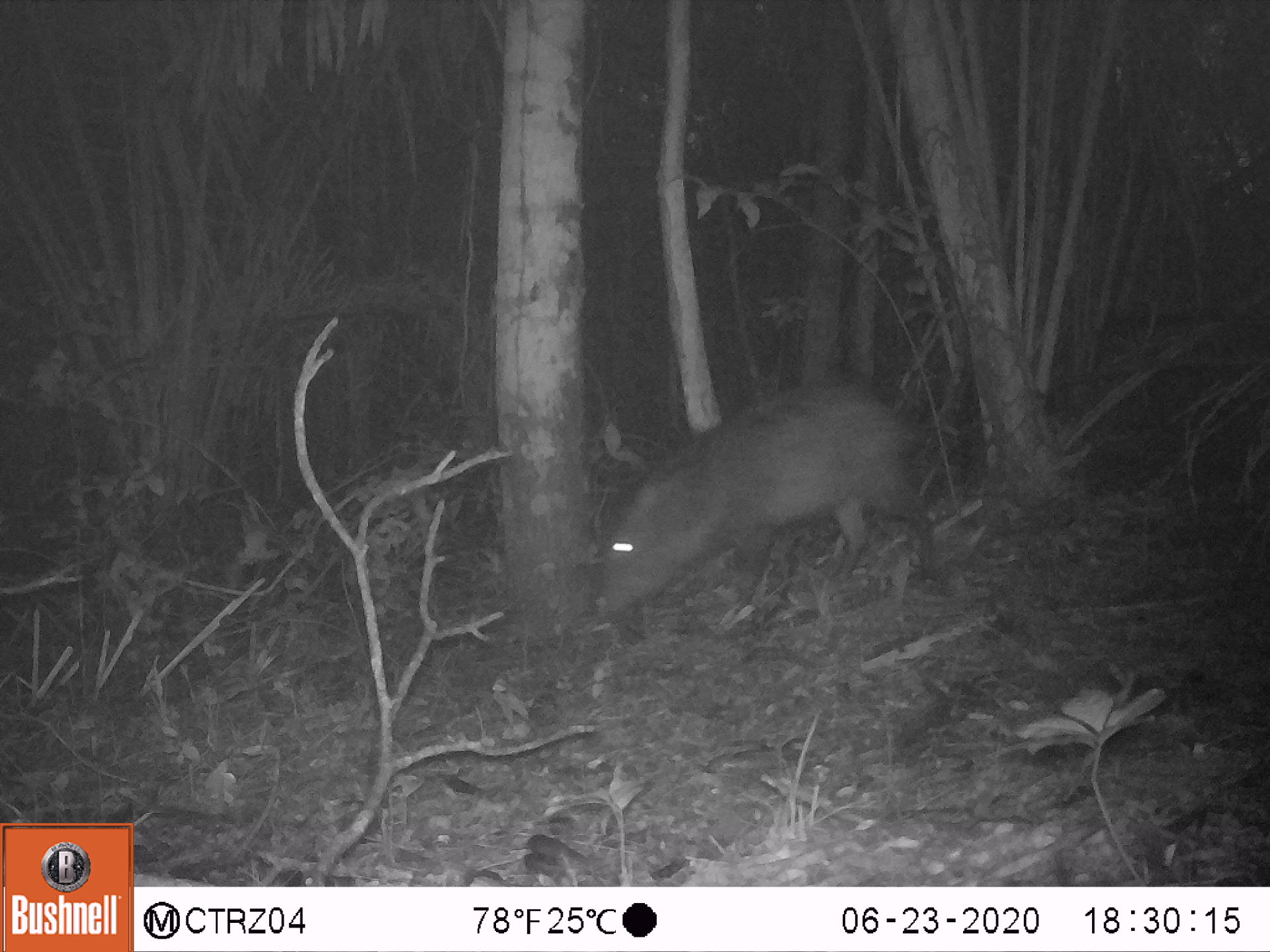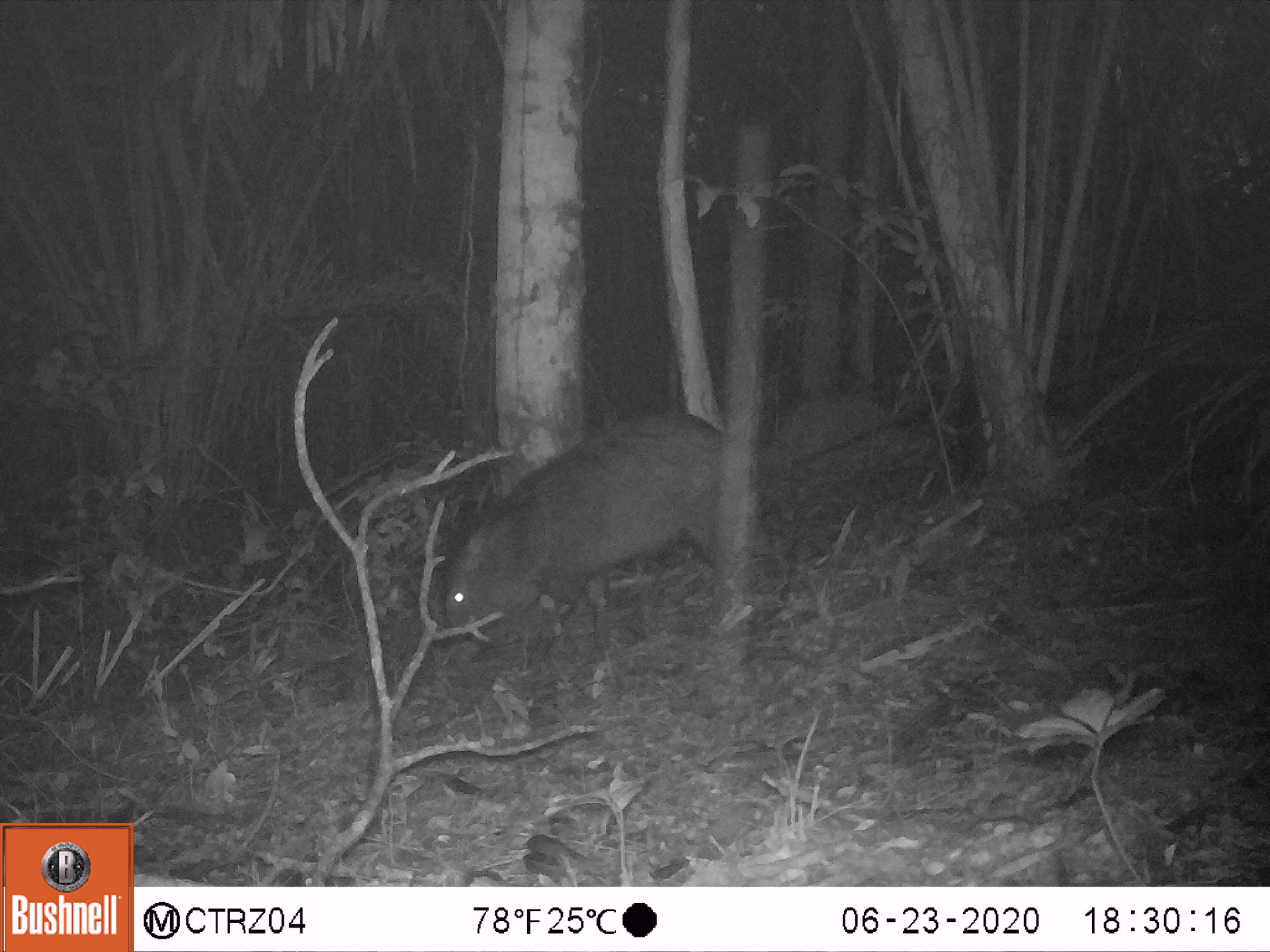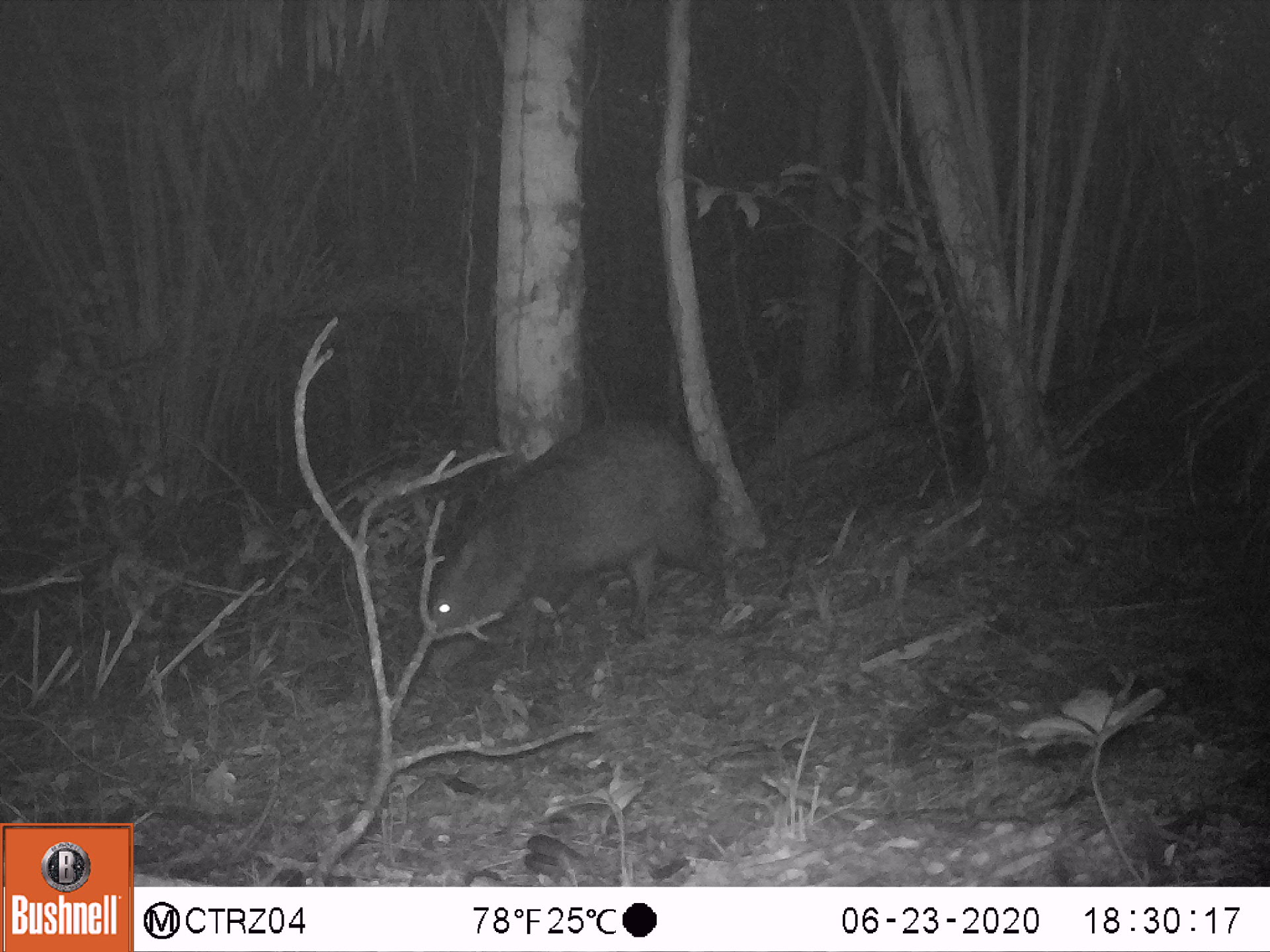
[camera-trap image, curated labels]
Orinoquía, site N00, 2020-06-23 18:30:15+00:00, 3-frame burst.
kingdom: Animalia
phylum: Chordata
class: Mammalia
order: Artiodactyla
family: Tayassuidae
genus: Pecari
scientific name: Pecari tajacu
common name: collared peccary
Collared peccary (Pecari tajacu).